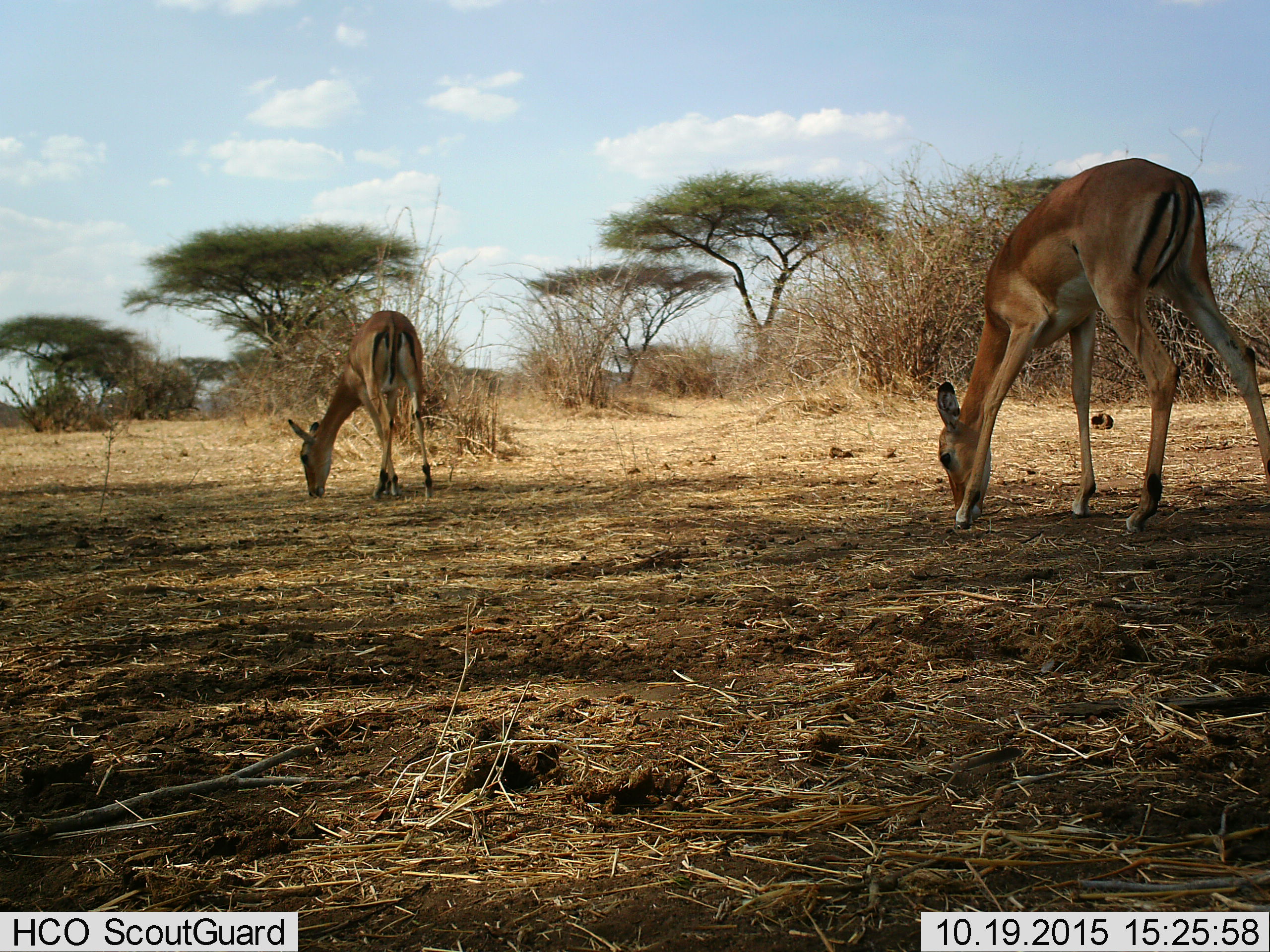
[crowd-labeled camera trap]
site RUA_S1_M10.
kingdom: Animalia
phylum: Chordata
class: Mammalia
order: Artiodactyla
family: Bovidae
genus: Aepyceros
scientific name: Aepyceros melampus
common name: impala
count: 2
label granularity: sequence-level